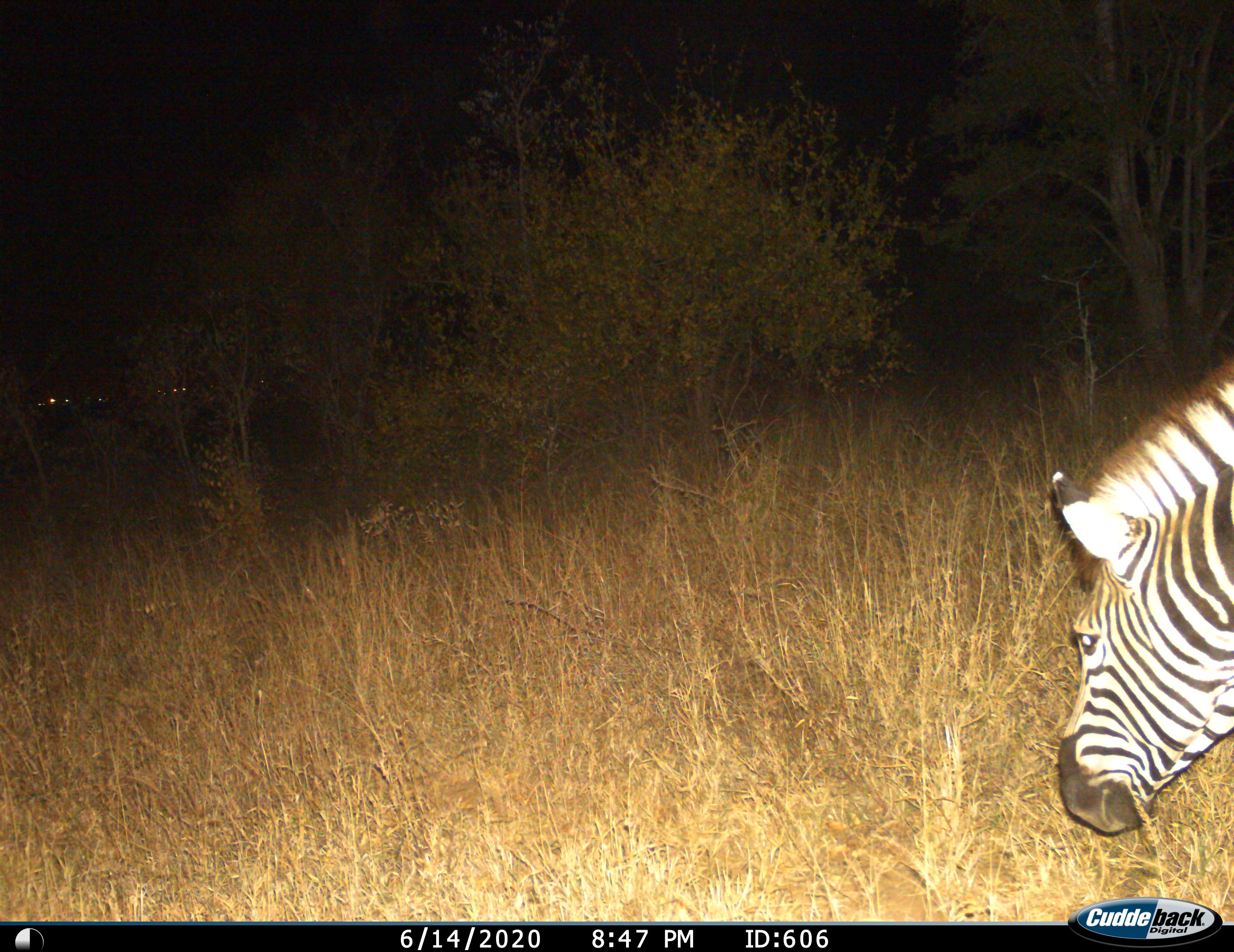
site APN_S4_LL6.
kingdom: Animalia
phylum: Chordata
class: Mammalia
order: Perissodactyla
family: Equidae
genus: Equus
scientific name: Equus quagga burchellii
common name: burchell's zebra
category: zebraburchells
Zebraburchells (burchell's zebra) (Equus quagga burchellii), count 1. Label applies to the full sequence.